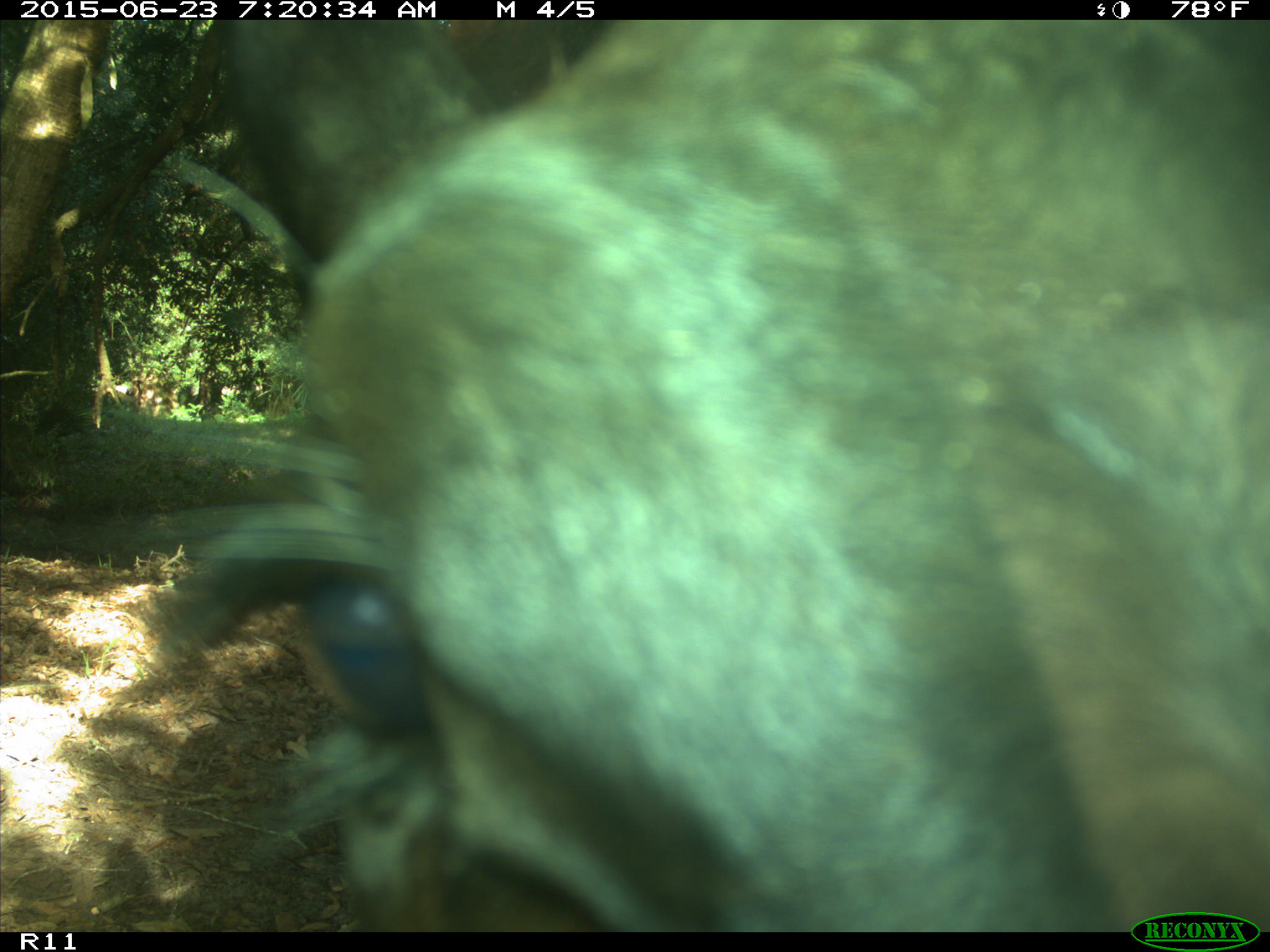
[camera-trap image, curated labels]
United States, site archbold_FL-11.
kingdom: Animalia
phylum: Chordata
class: Mammalia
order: Artiodactyla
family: Bovidae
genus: Bos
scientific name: Bos taurus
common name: domestic cow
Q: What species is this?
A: Bos taurus (domestic cow).